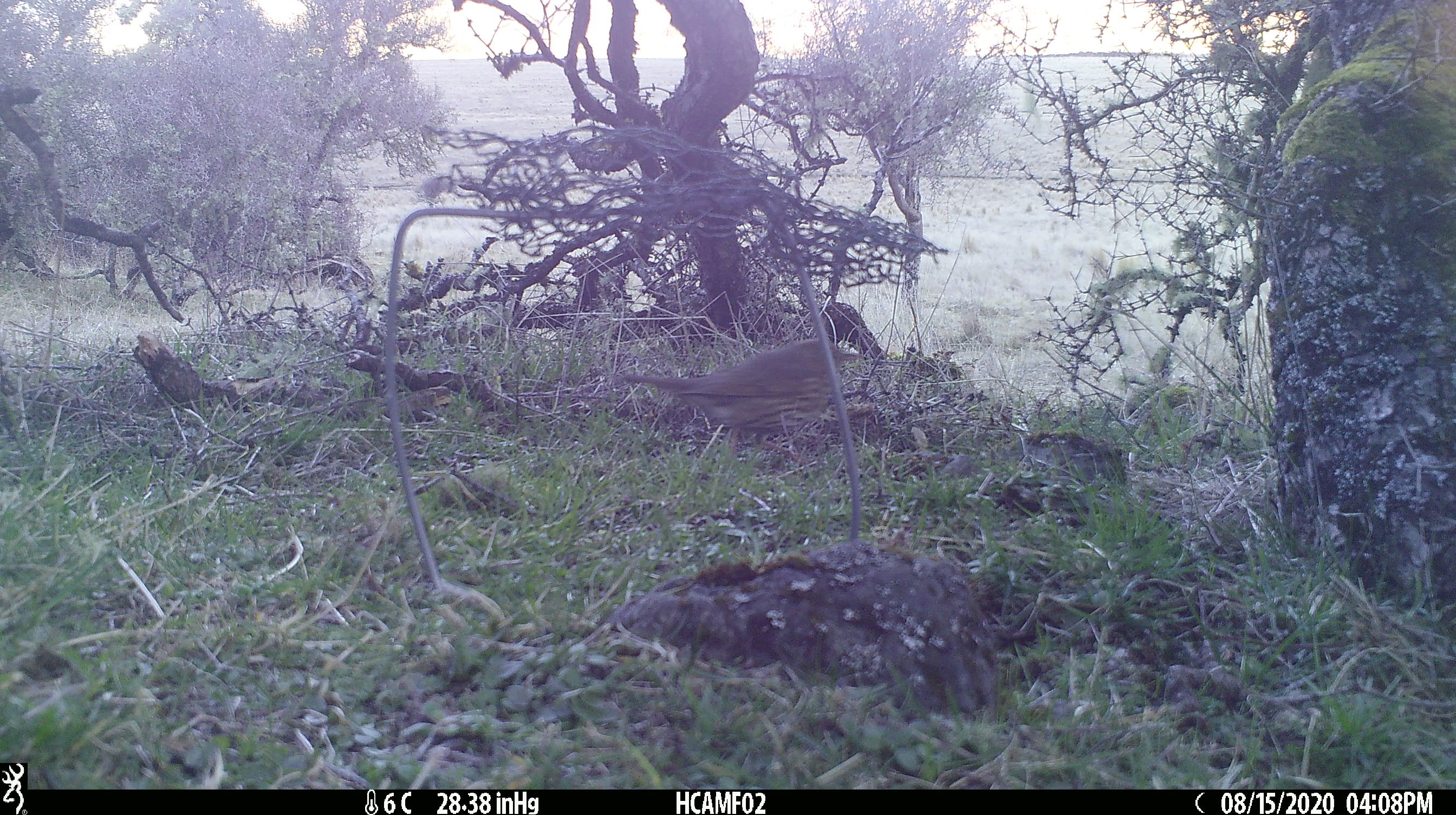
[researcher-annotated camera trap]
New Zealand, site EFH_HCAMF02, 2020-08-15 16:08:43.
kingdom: Animalia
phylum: Chordata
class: Aves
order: Passeriformes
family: Turdidae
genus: Turdus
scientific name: Turdus philomelos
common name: song thrush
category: thrush